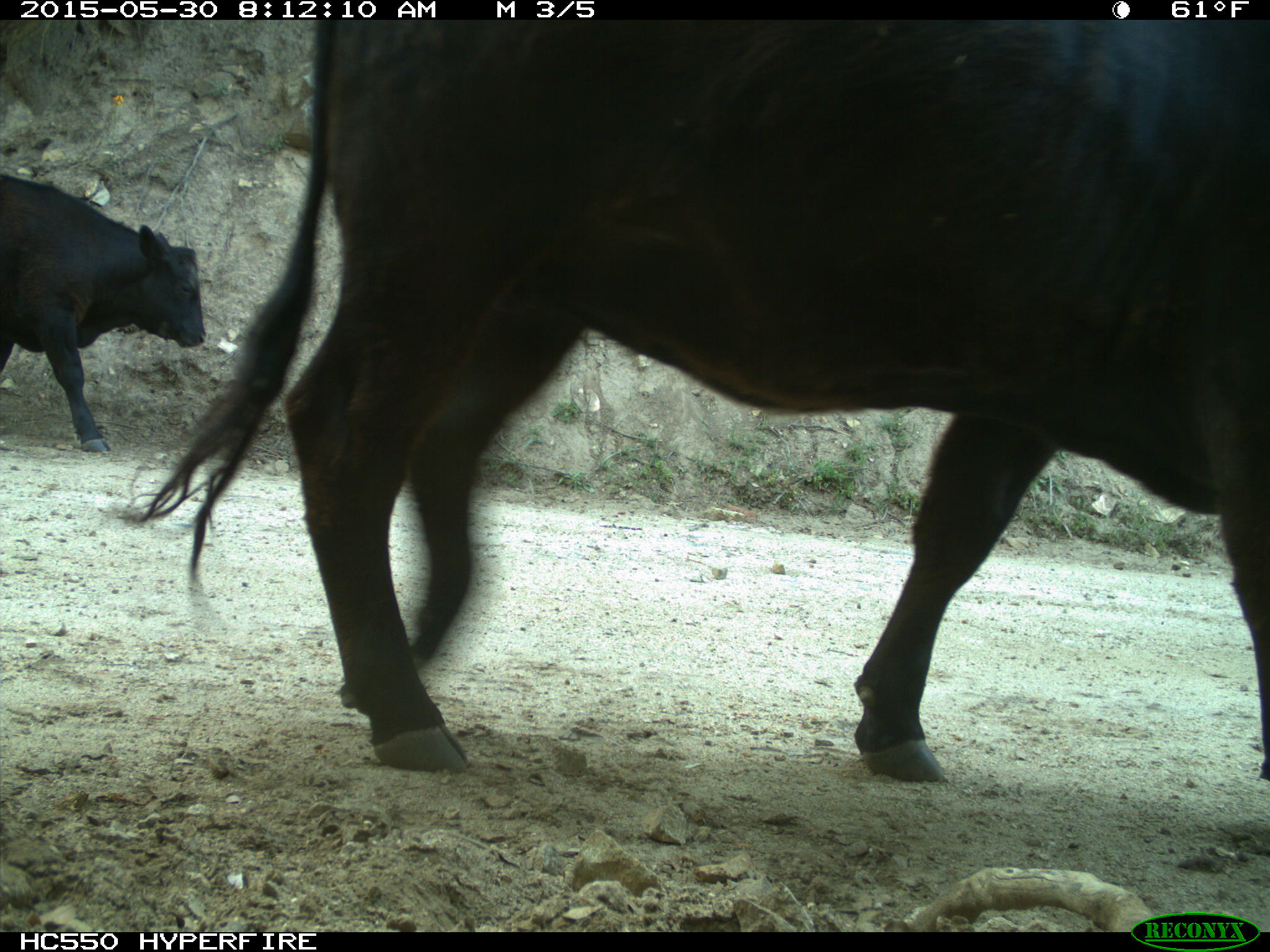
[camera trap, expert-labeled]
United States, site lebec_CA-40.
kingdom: Animalia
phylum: Chordata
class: Mammalia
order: Artiodactyla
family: Bovidae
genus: Bos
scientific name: Bos taurus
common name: domestic cow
Bos taurus (domestic cow).